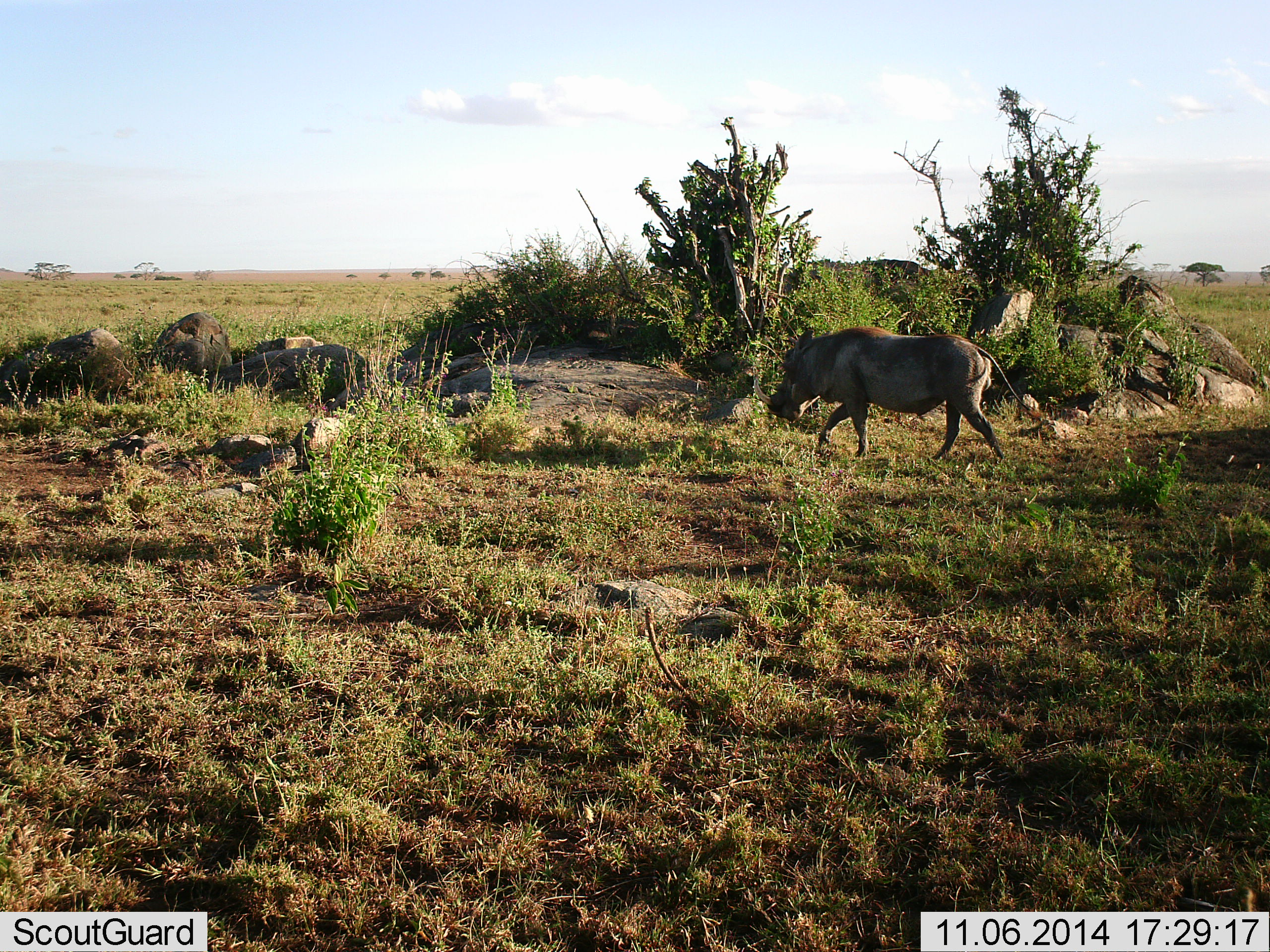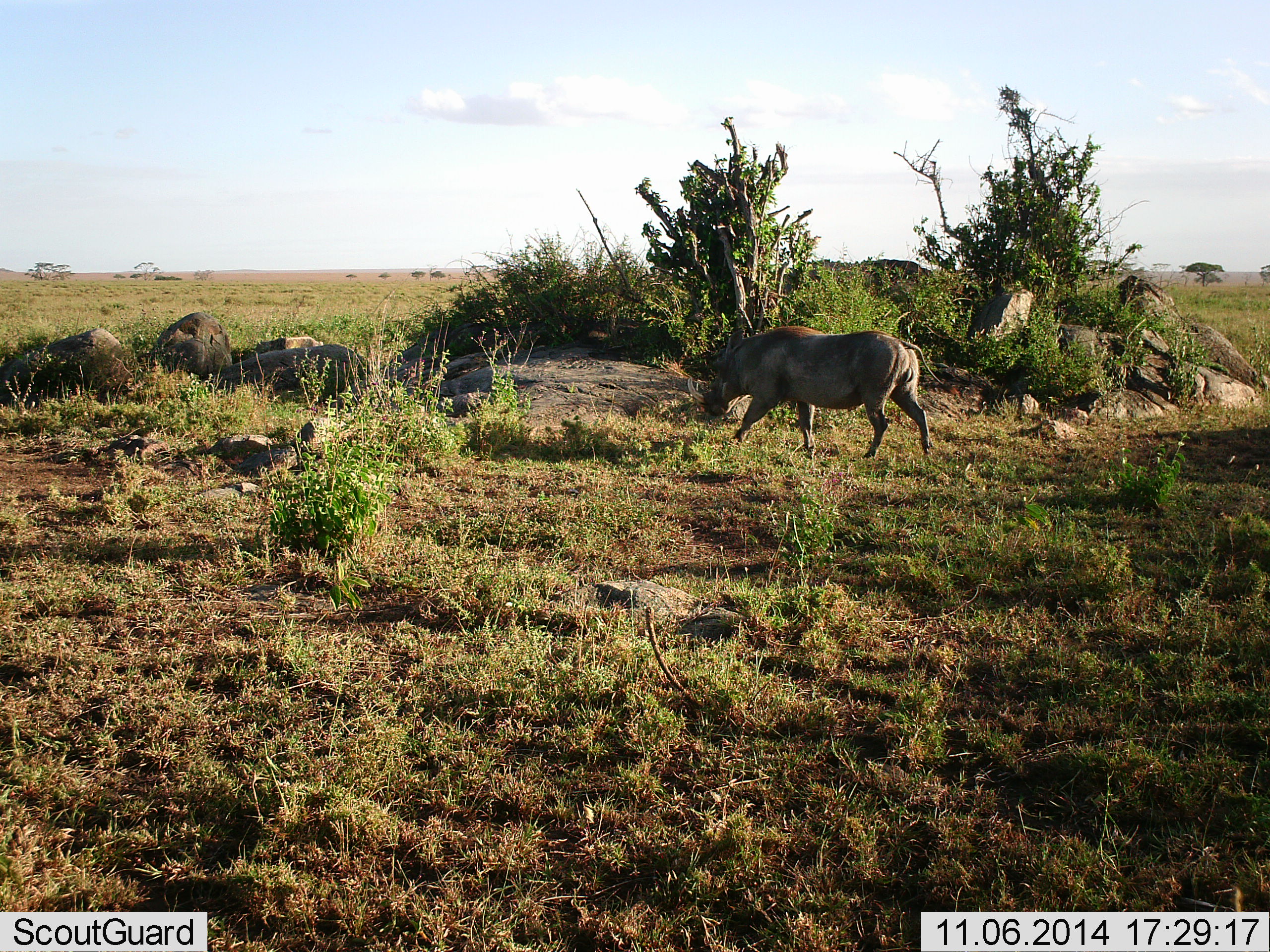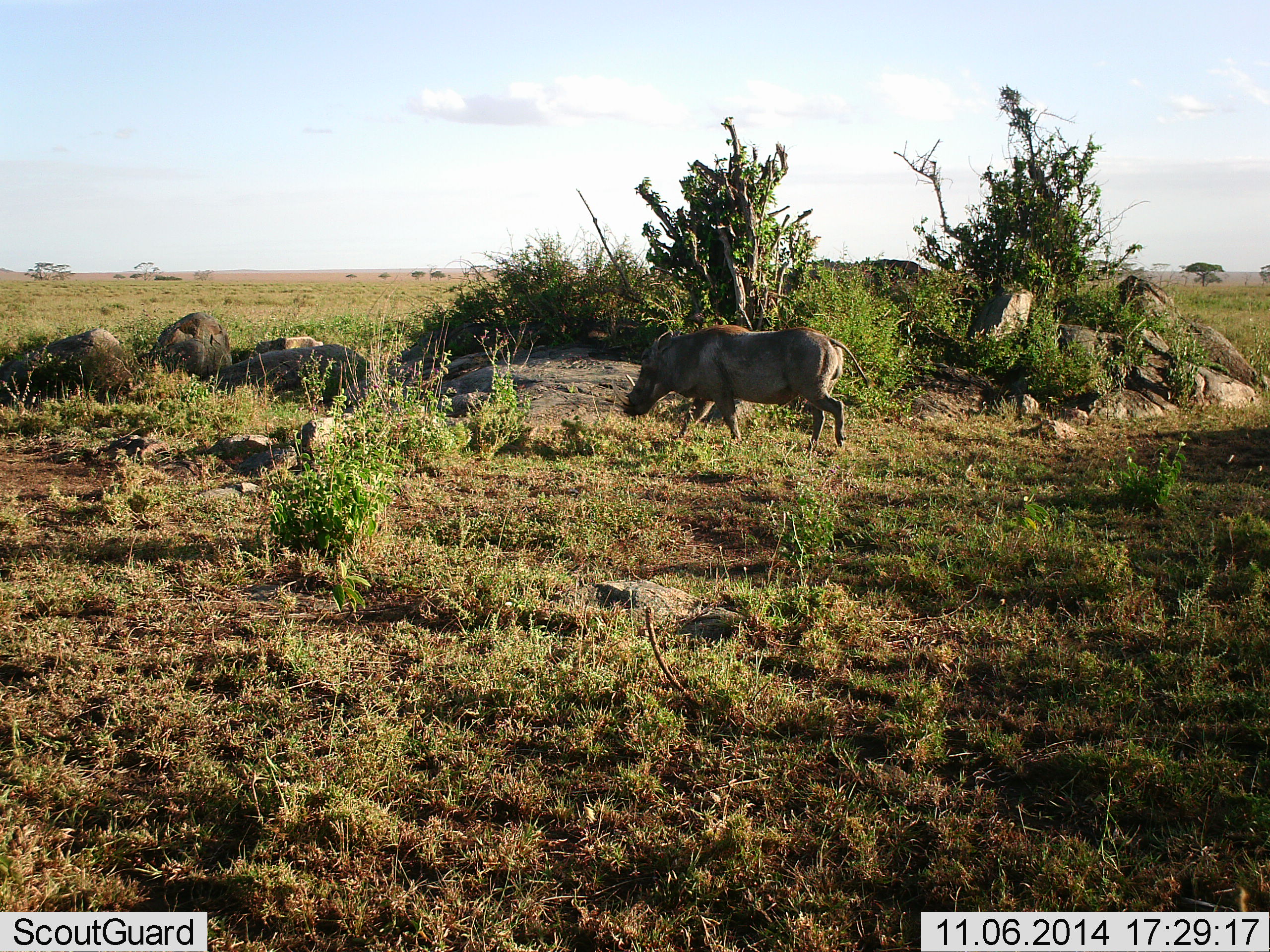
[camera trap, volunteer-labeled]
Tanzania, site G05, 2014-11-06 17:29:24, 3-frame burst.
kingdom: Animalia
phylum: Chordata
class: Mammalia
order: Artiodactyla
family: Suidae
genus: Phacochoerus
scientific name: Phacochoerus africanus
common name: warthog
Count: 1.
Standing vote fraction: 0%.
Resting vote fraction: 0%.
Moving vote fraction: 100%.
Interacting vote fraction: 0%.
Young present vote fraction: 0%.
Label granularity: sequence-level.